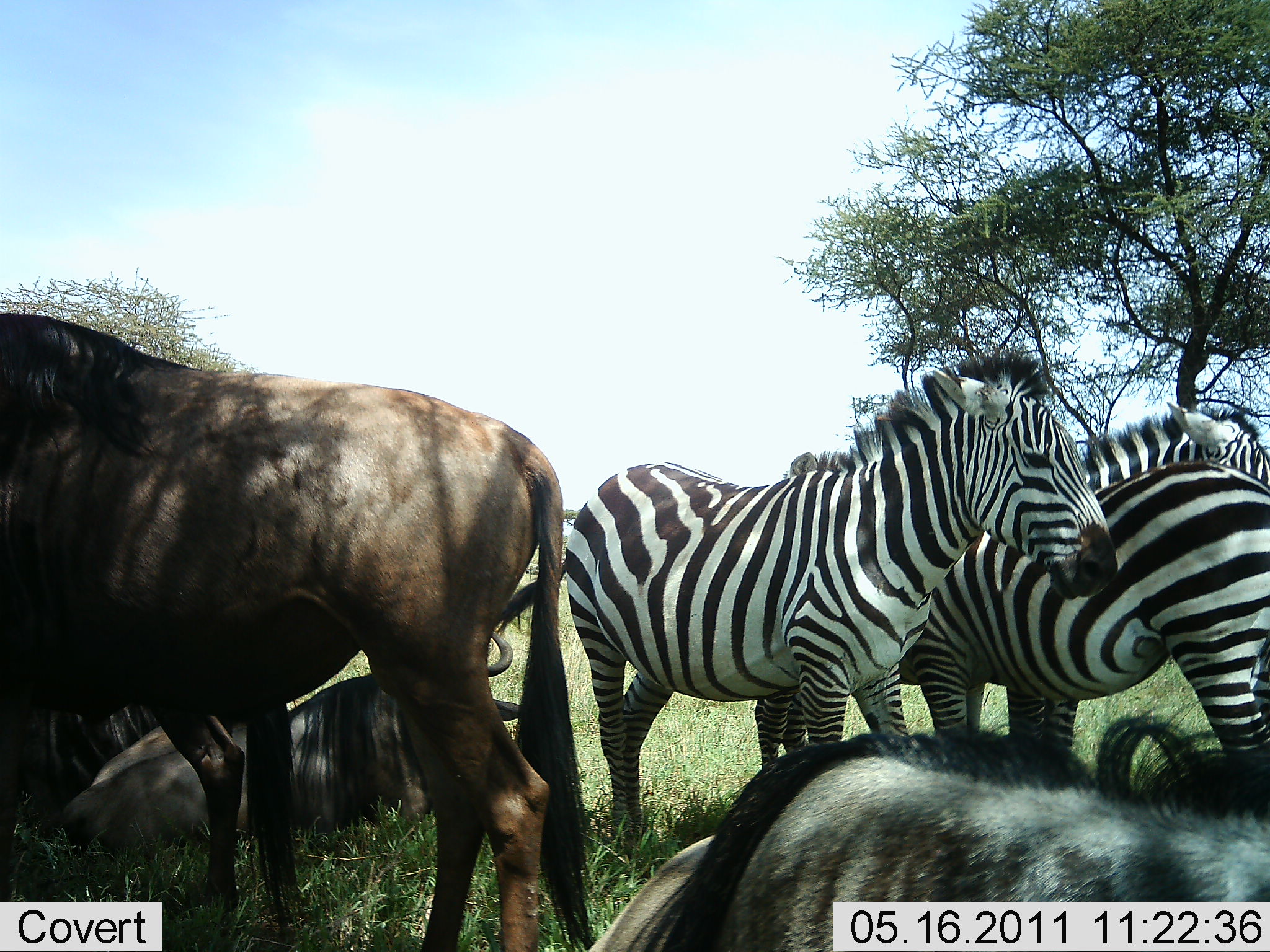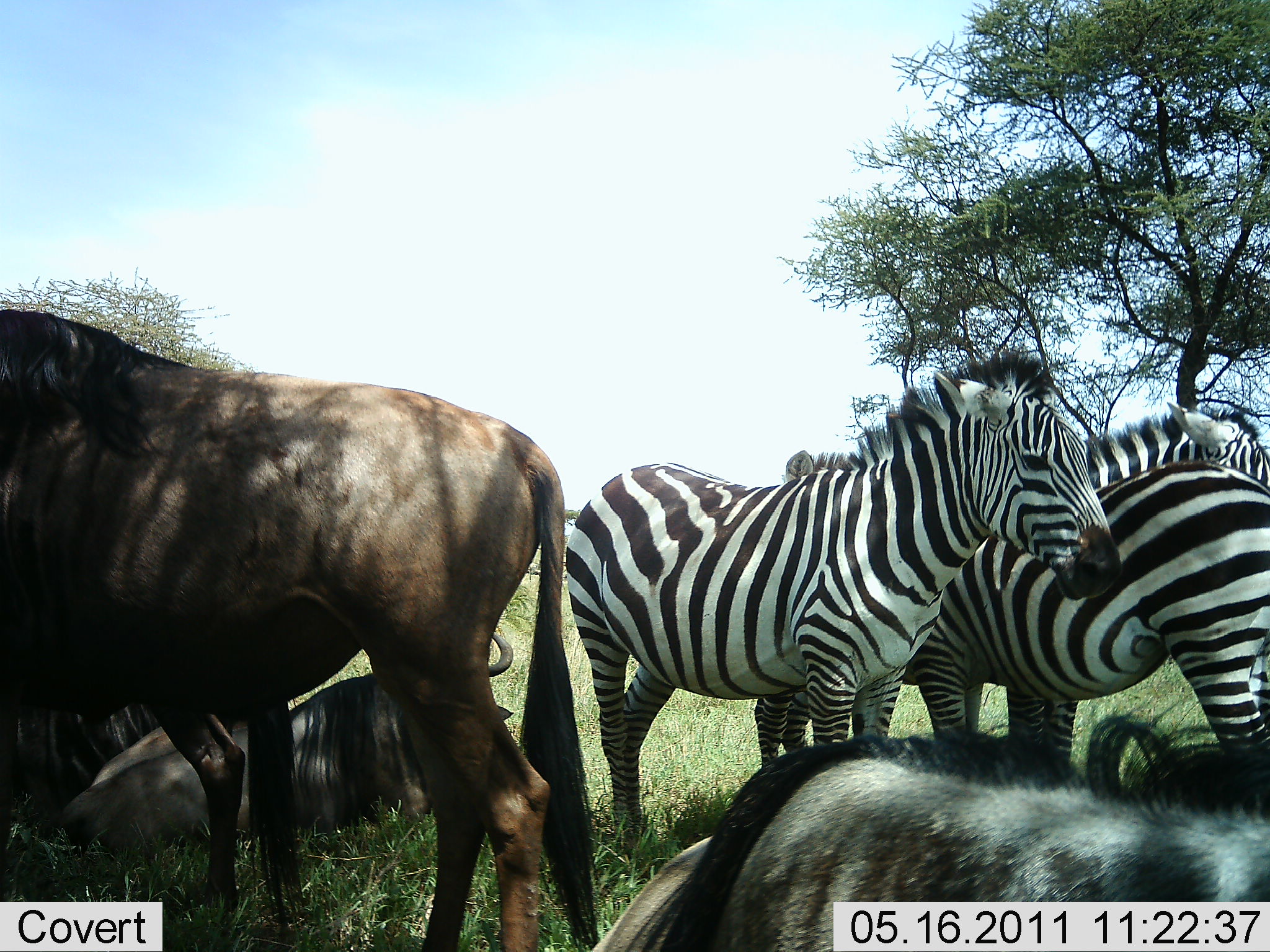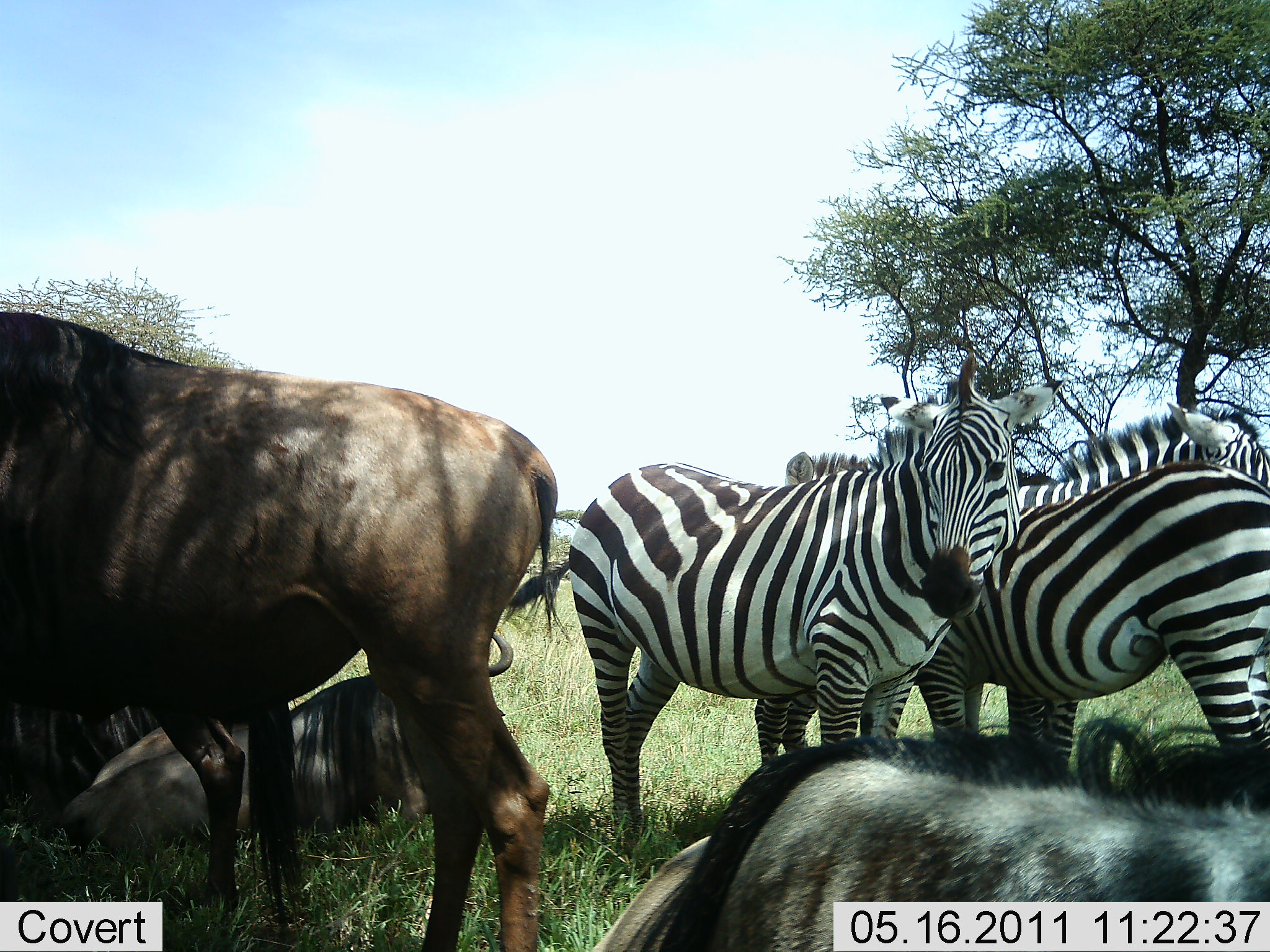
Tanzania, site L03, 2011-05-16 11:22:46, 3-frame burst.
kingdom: Animalia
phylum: Chordata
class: Mammalia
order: Artiodactyla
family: Bovidae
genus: Connochaetes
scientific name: Connochaetes taurinus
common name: blue wildebeest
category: wildebeest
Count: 4.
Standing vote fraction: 89%.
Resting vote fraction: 89%.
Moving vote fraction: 0%.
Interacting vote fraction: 11%.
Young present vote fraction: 0%.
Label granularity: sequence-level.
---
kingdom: Animalia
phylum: Chordata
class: Mammalia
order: Perissodactyla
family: Equidae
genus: Equus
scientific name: Equus quagga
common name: plains zebra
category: zebra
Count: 3.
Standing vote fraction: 90%.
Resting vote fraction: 0%.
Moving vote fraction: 10%.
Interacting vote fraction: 10%.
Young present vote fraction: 0%.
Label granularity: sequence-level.